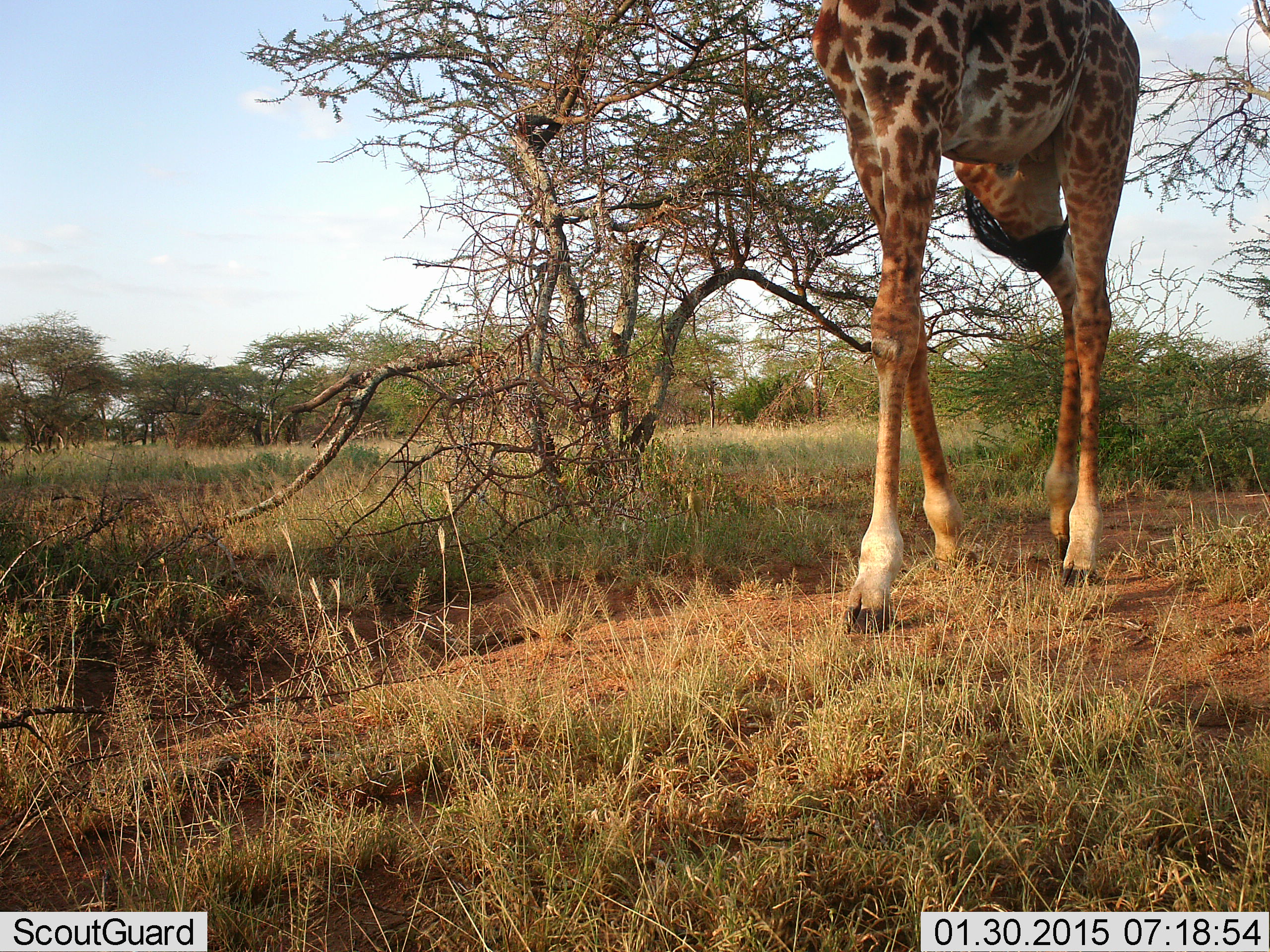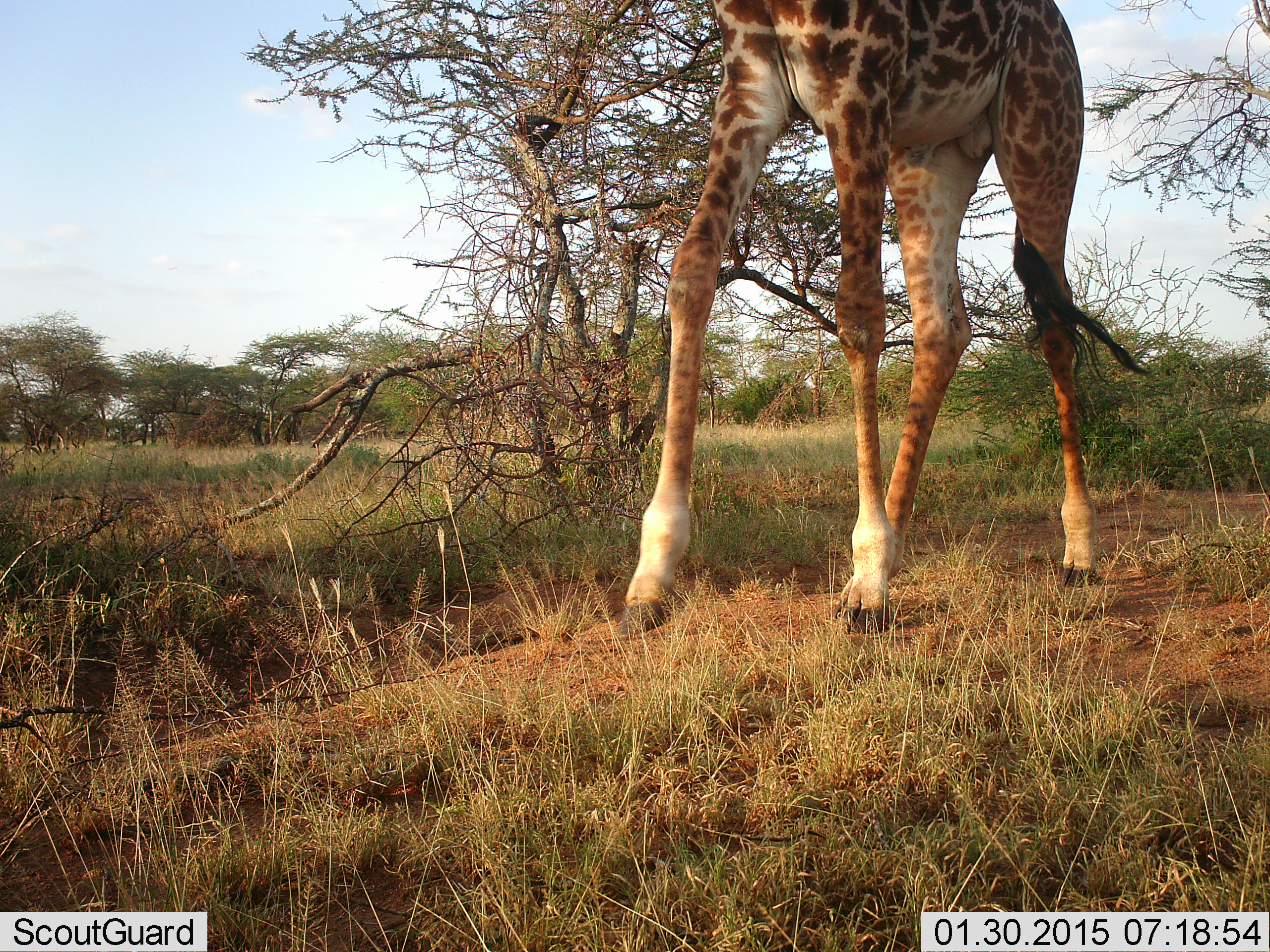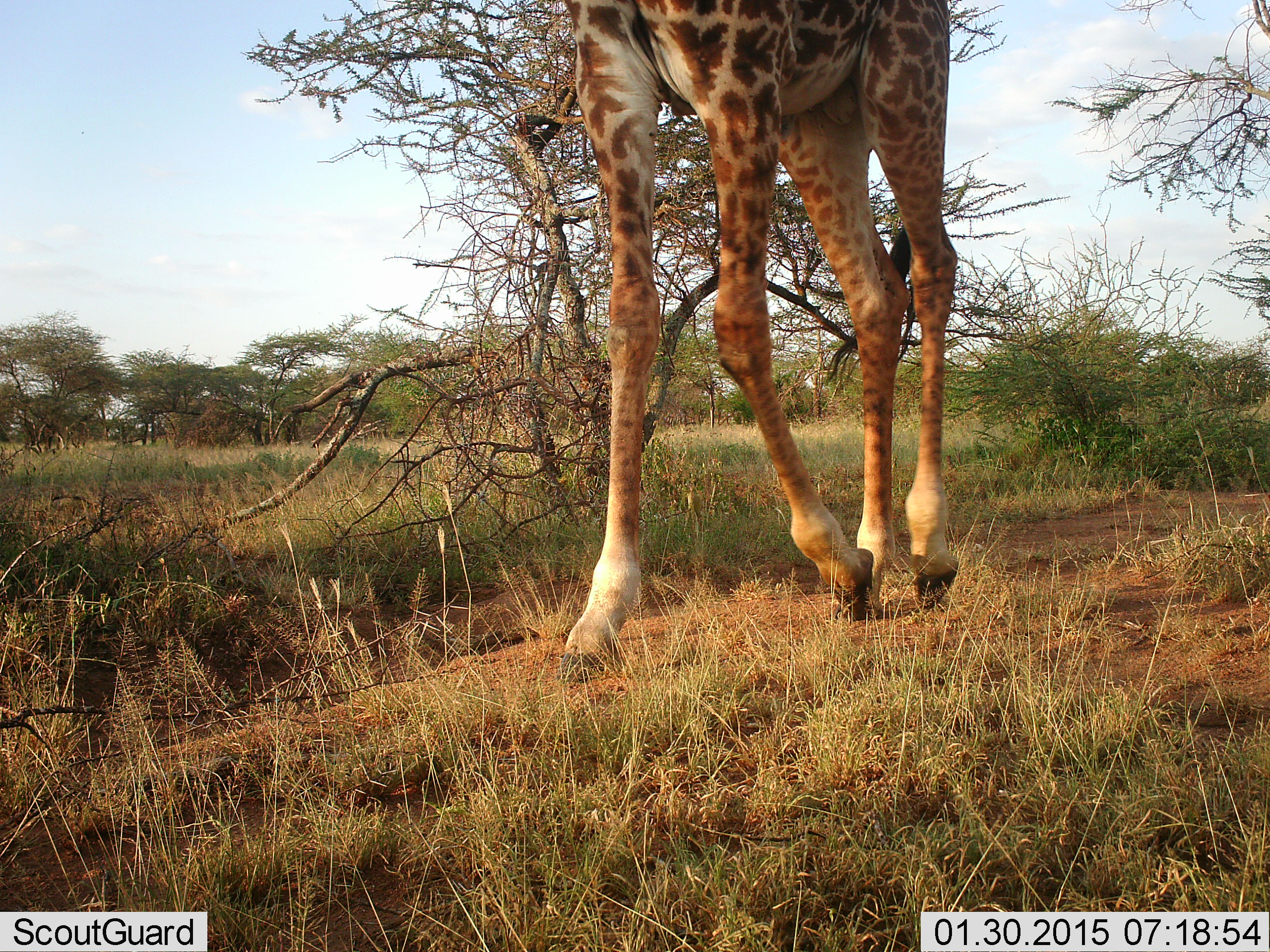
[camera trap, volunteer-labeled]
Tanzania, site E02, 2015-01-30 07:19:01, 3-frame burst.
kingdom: Animalia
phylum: Chordata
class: Mammalia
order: Artiodactyla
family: Giraffidae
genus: Giraffa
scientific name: Giraffa camelopardalis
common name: giraffe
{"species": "giraffe (Giraffa camelopardalis)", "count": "1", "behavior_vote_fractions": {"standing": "10%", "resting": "0%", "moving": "90%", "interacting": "0%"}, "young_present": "0%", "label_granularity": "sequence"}